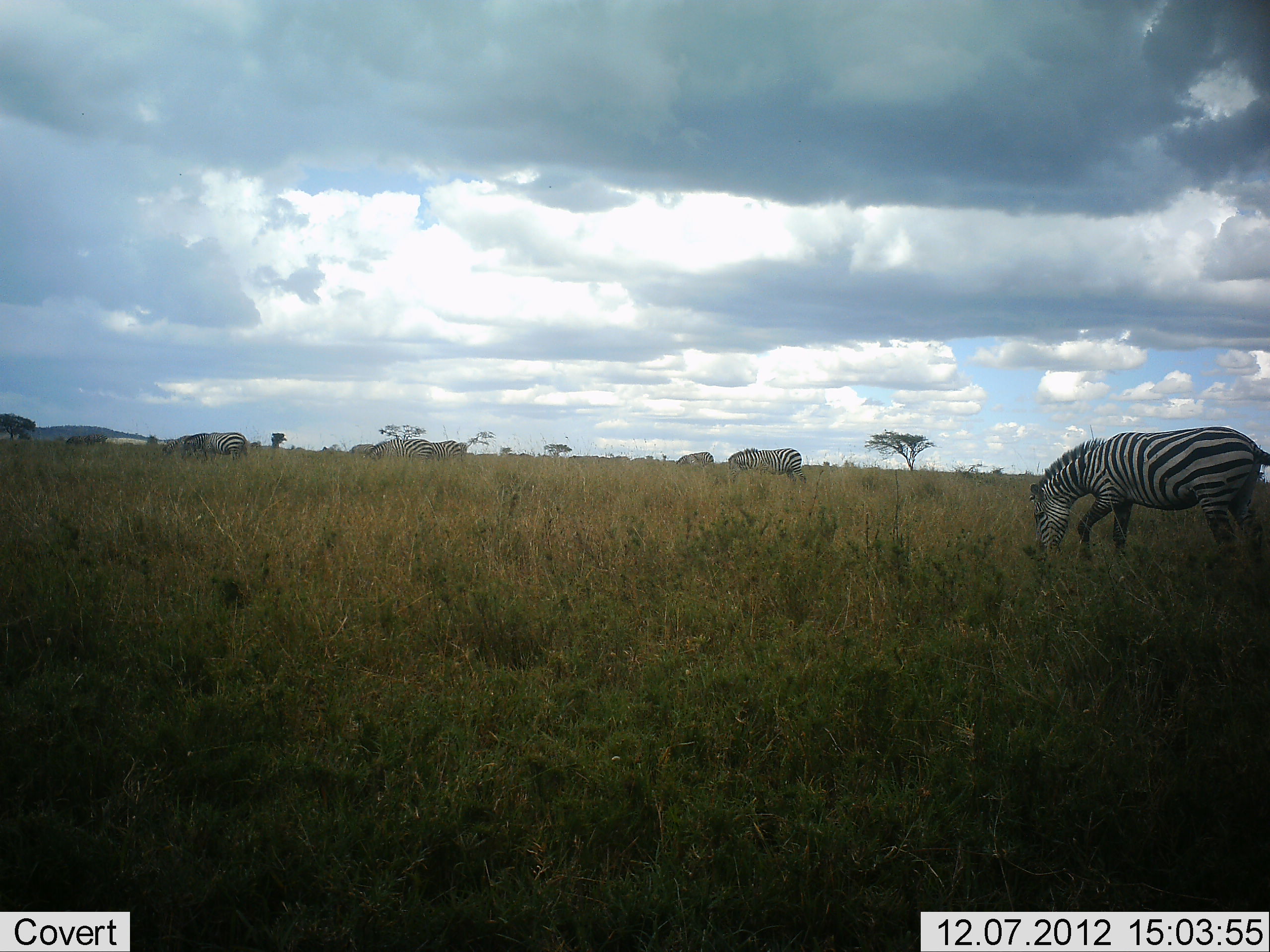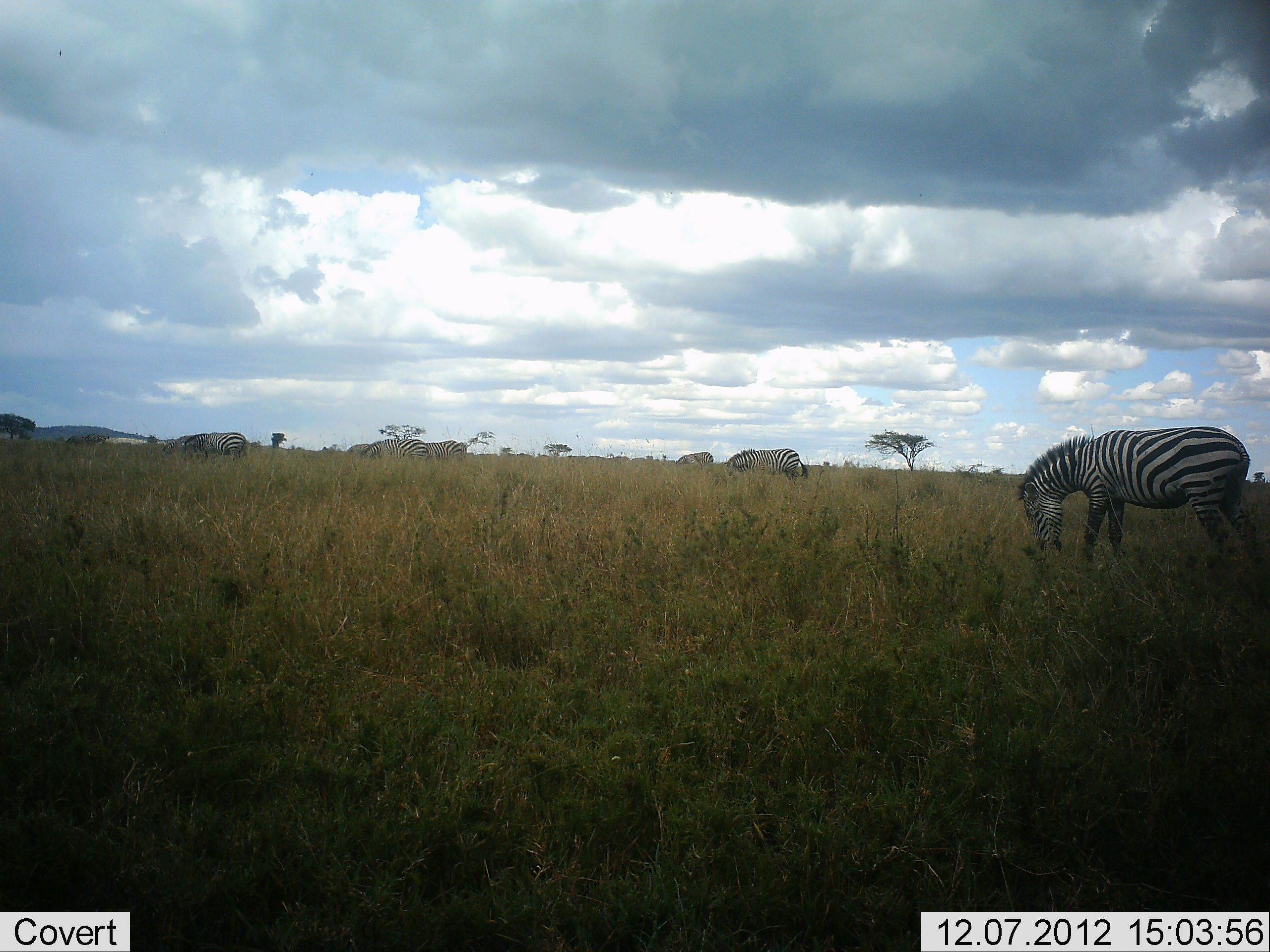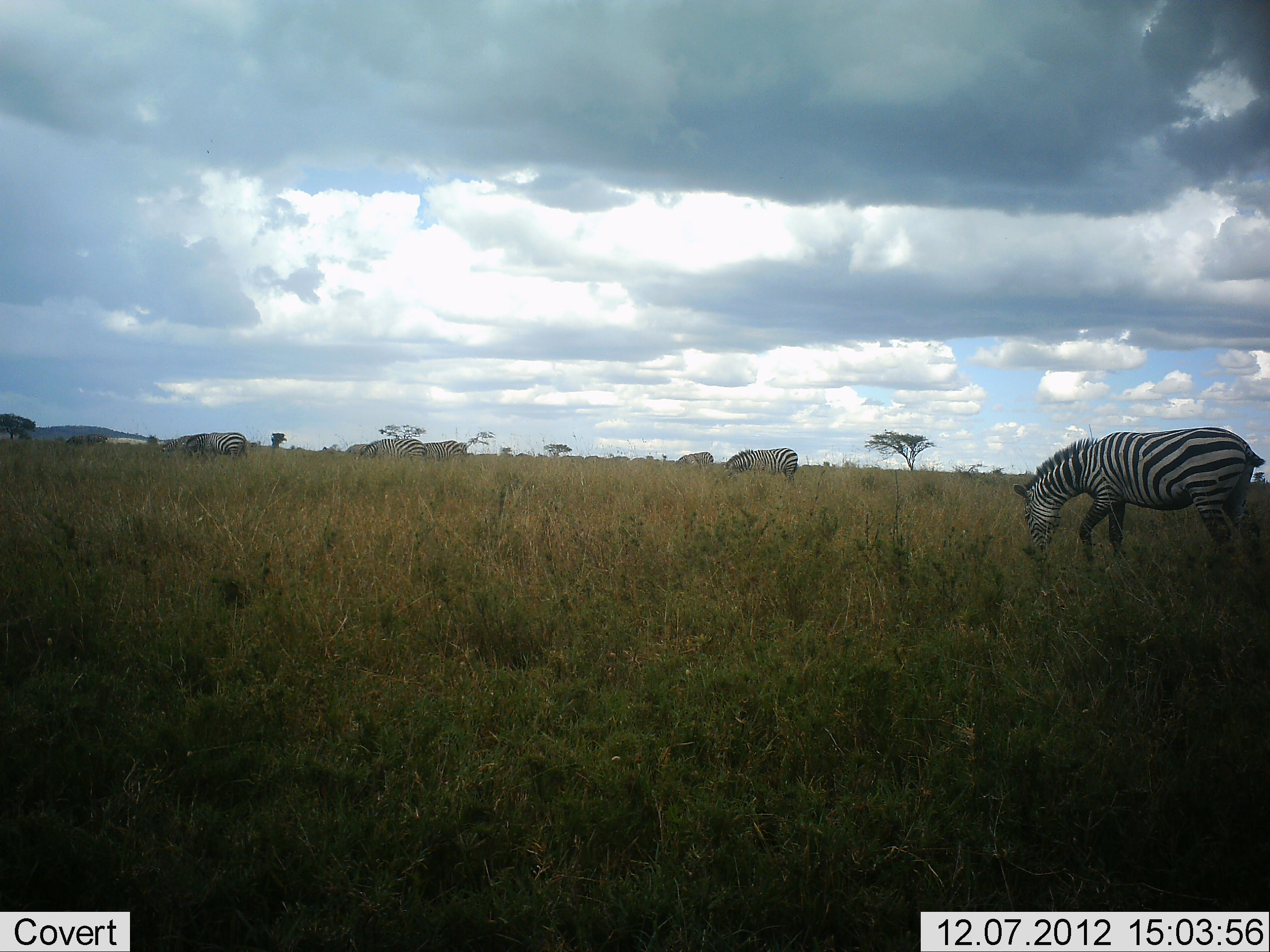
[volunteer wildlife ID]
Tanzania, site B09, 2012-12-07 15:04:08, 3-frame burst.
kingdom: Animalia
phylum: Chordata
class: Mammalia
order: Perissodactyla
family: Equidae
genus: Equus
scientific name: Equus quagga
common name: plains zebra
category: zebra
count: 6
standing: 10%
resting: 0%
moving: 10%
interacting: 0%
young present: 0%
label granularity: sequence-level